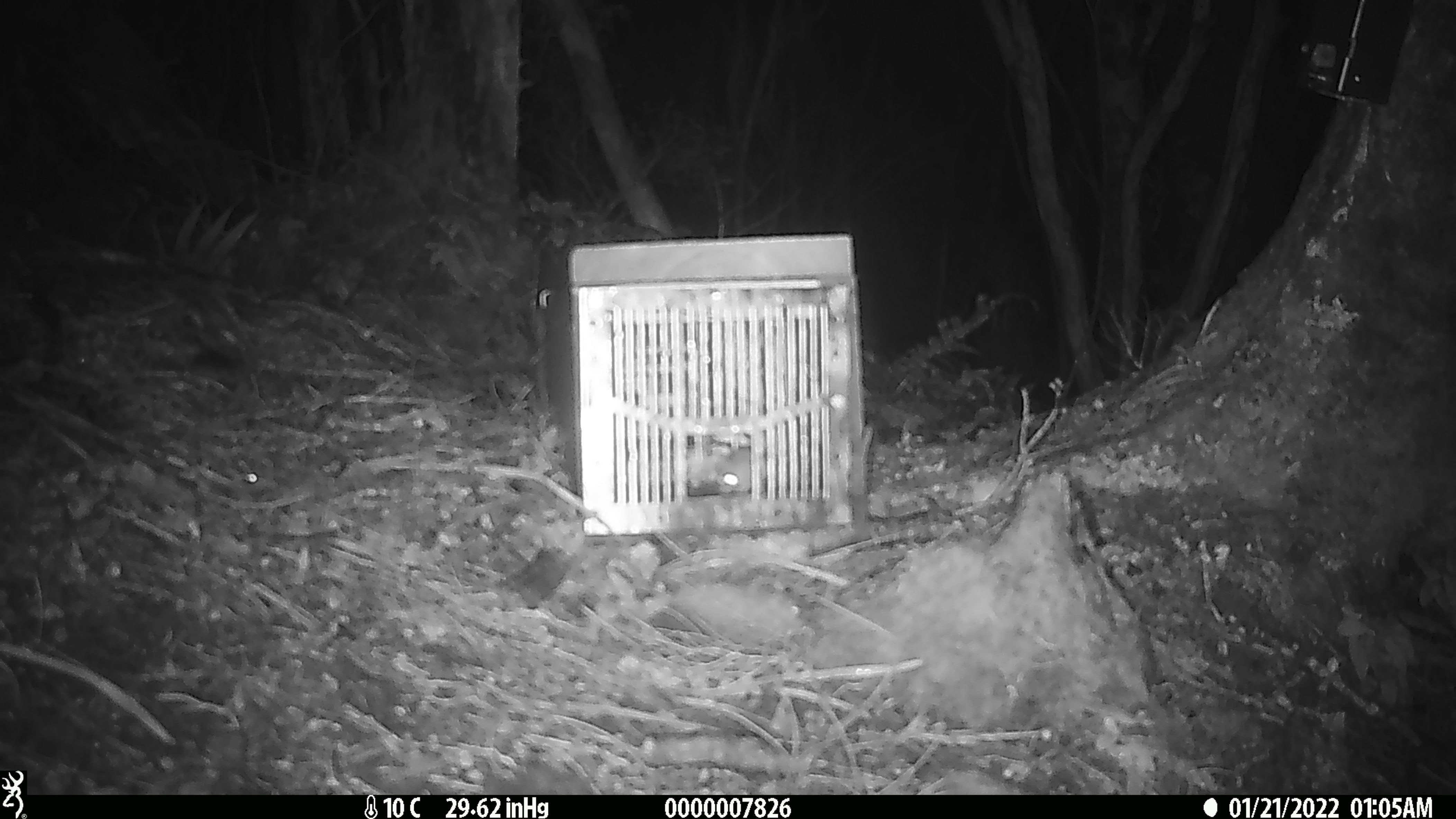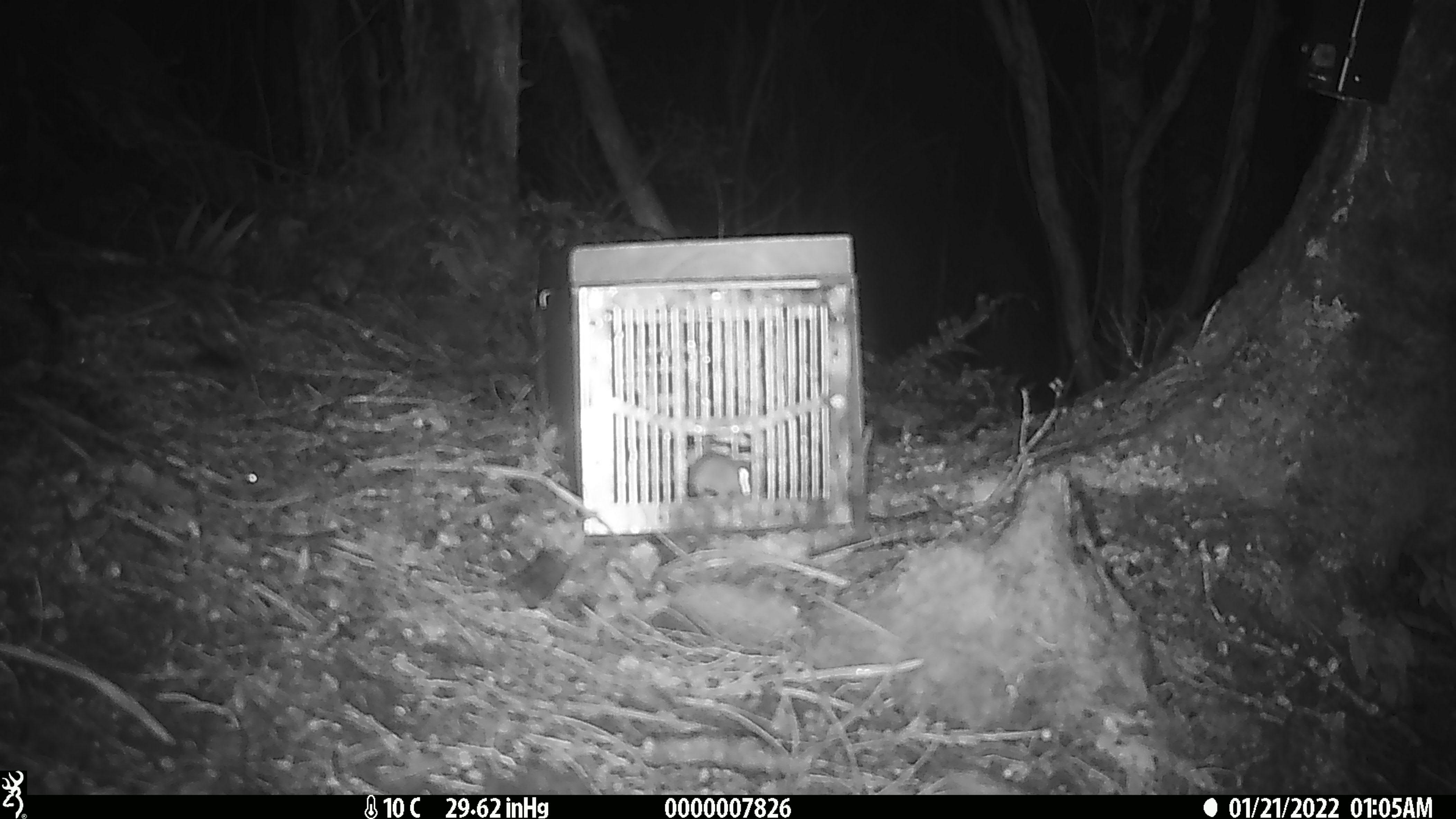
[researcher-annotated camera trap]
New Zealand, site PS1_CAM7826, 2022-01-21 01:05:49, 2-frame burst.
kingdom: Animalia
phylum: Chordata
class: Mammalia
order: Rodentia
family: Muridae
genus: Mus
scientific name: Mus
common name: mouse